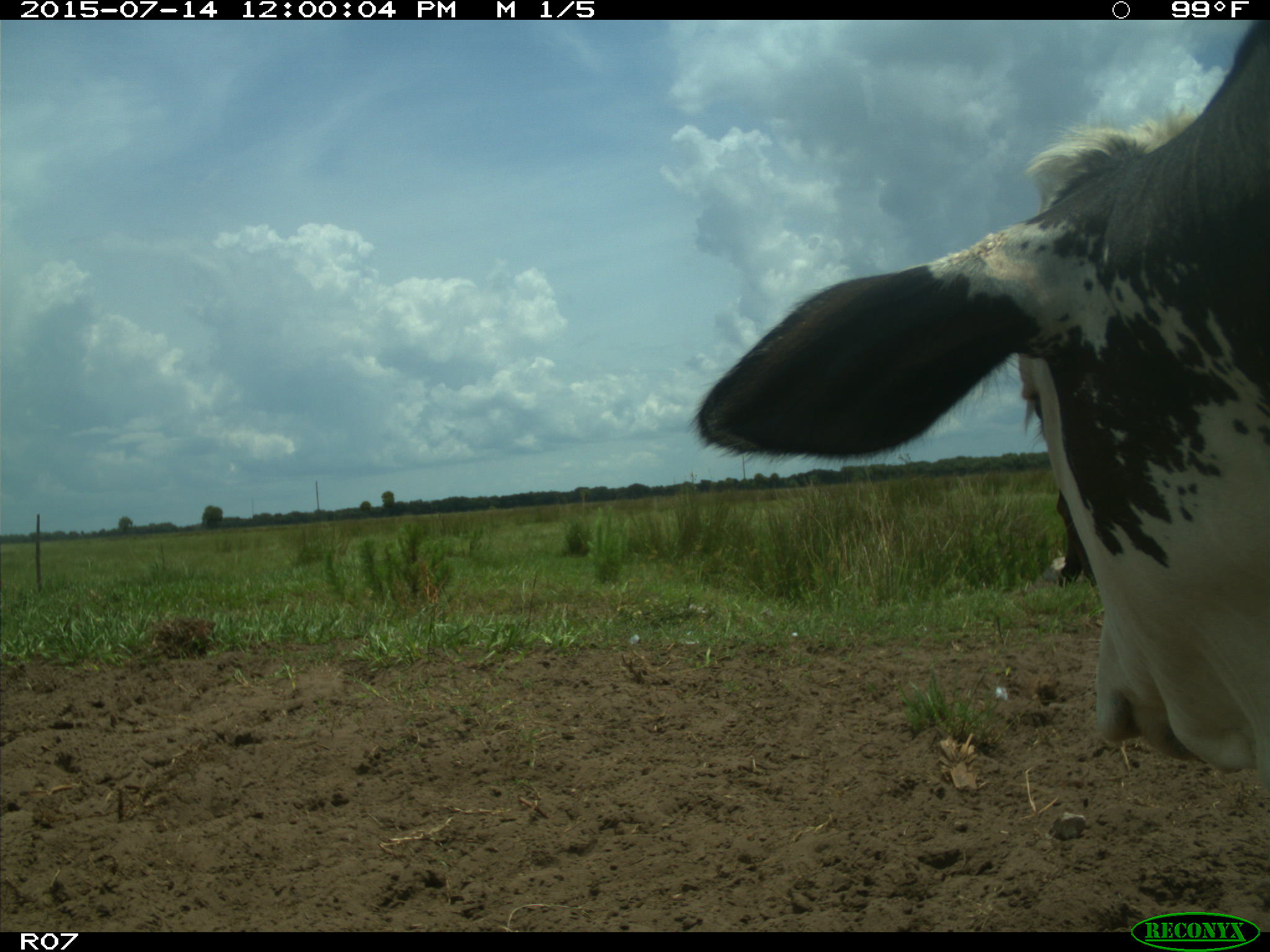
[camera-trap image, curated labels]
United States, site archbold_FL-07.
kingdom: Animalia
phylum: Chordata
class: Mammalia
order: Artiodactyla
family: Bovidae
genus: Bos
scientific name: Bos taurus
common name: domestic cow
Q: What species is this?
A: Bos taurus (domestic cow).